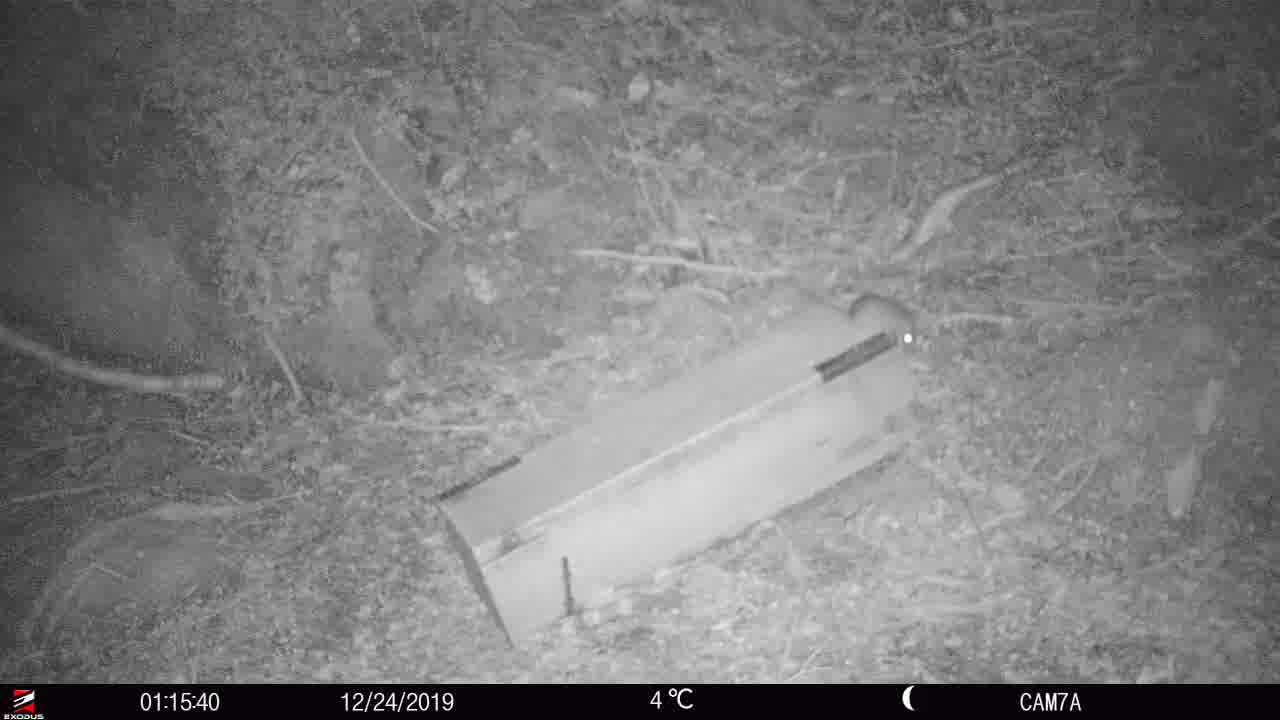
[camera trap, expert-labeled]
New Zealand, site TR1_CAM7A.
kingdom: Animalia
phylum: Chordata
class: Mammalia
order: Rodentia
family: Muridae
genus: Rattus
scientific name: Rattus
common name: rat